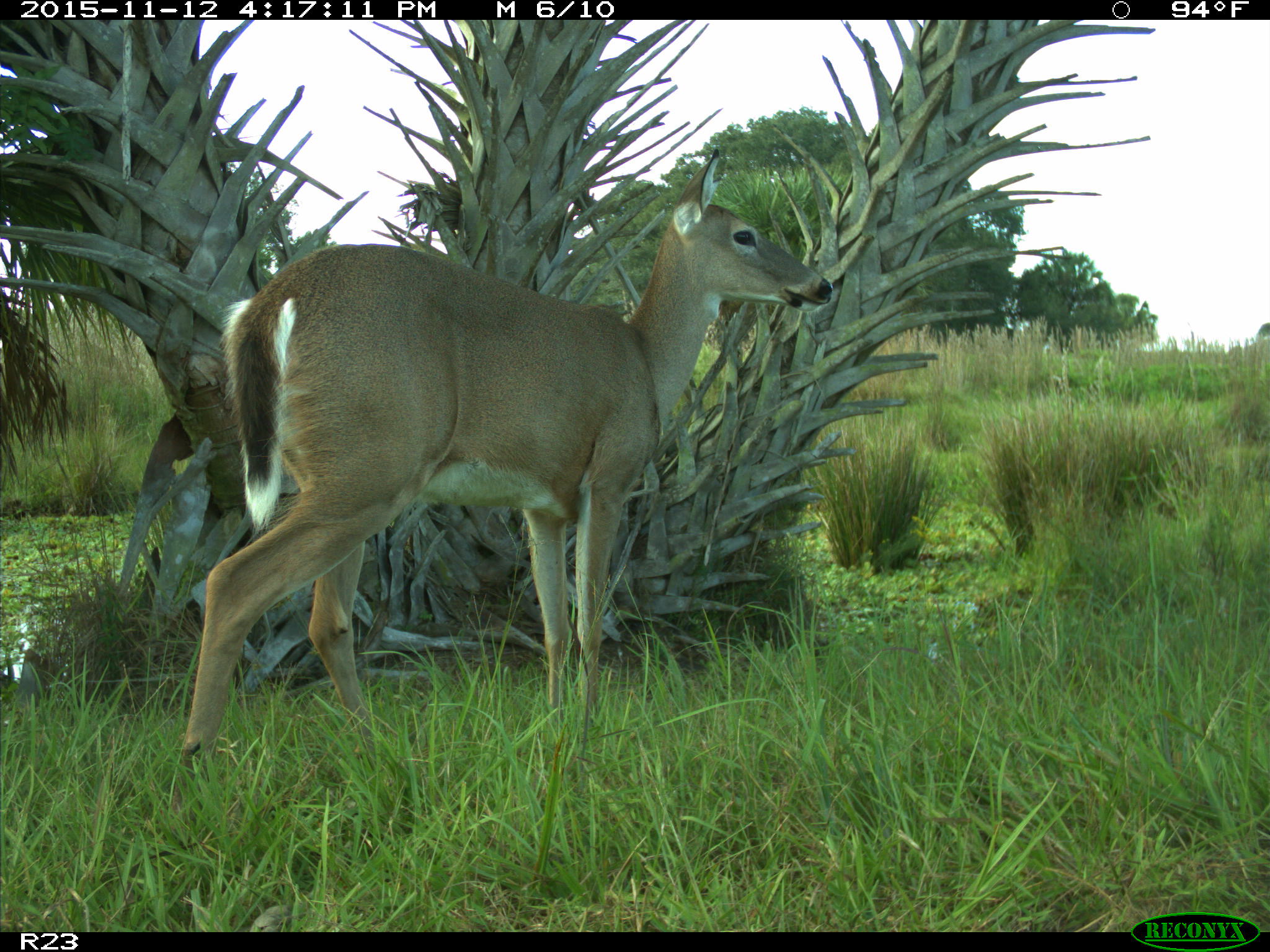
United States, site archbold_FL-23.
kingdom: Animalia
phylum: Chordata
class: Mammalia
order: Artiodactyla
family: Cervidae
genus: Odocoileus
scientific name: Odocoileus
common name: deer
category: unidentified deer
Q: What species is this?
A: Unidentified deer (deer) (Odocoileus).